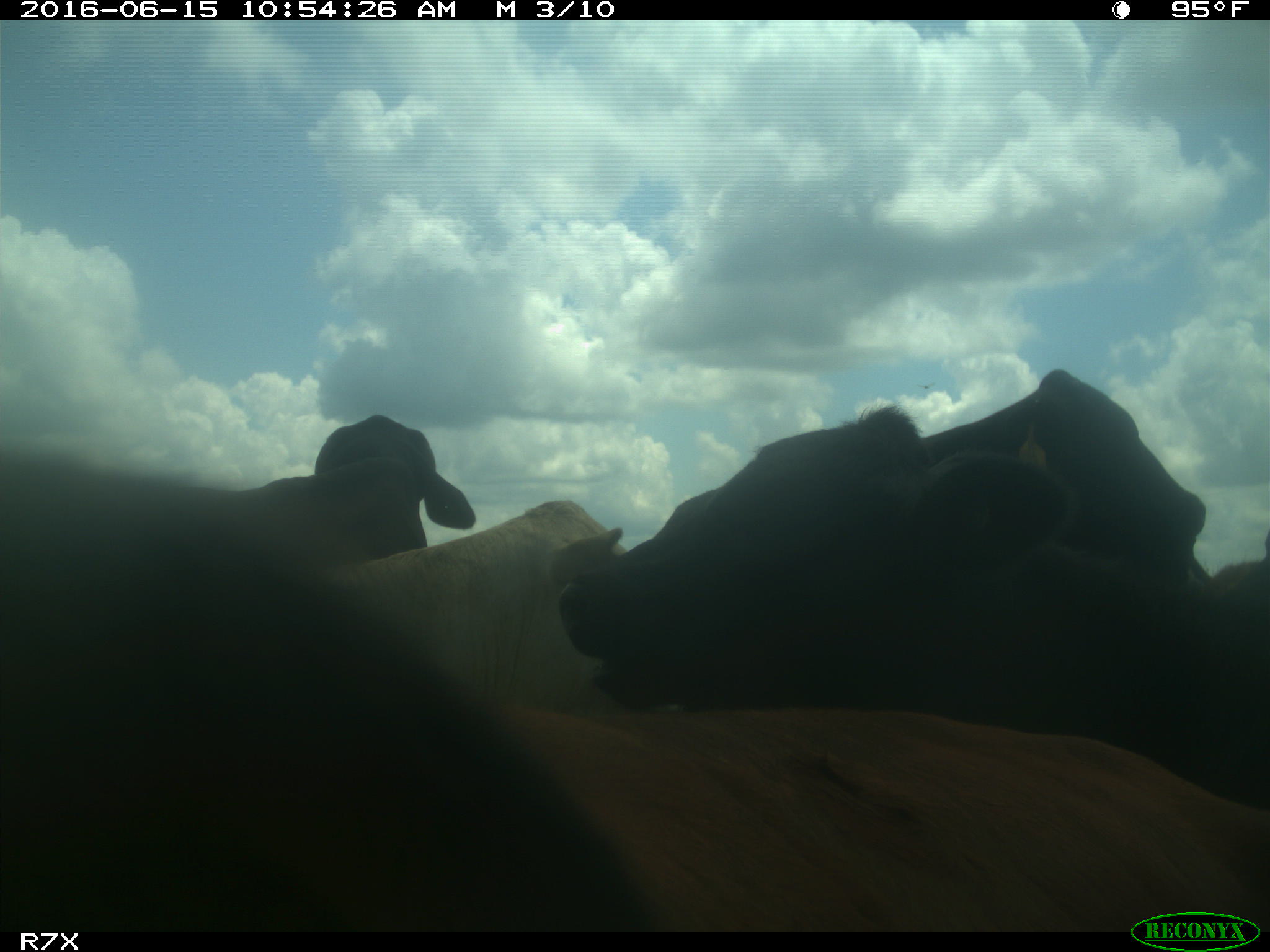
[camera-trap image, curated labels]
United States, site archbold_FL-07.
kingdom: Animalia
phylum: Chordata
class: Mammalia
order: Artiodactyla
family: Bovidae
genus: Bos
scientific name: Bos taurus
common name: domestic cow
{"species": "Bos taurus (domestic cow)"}